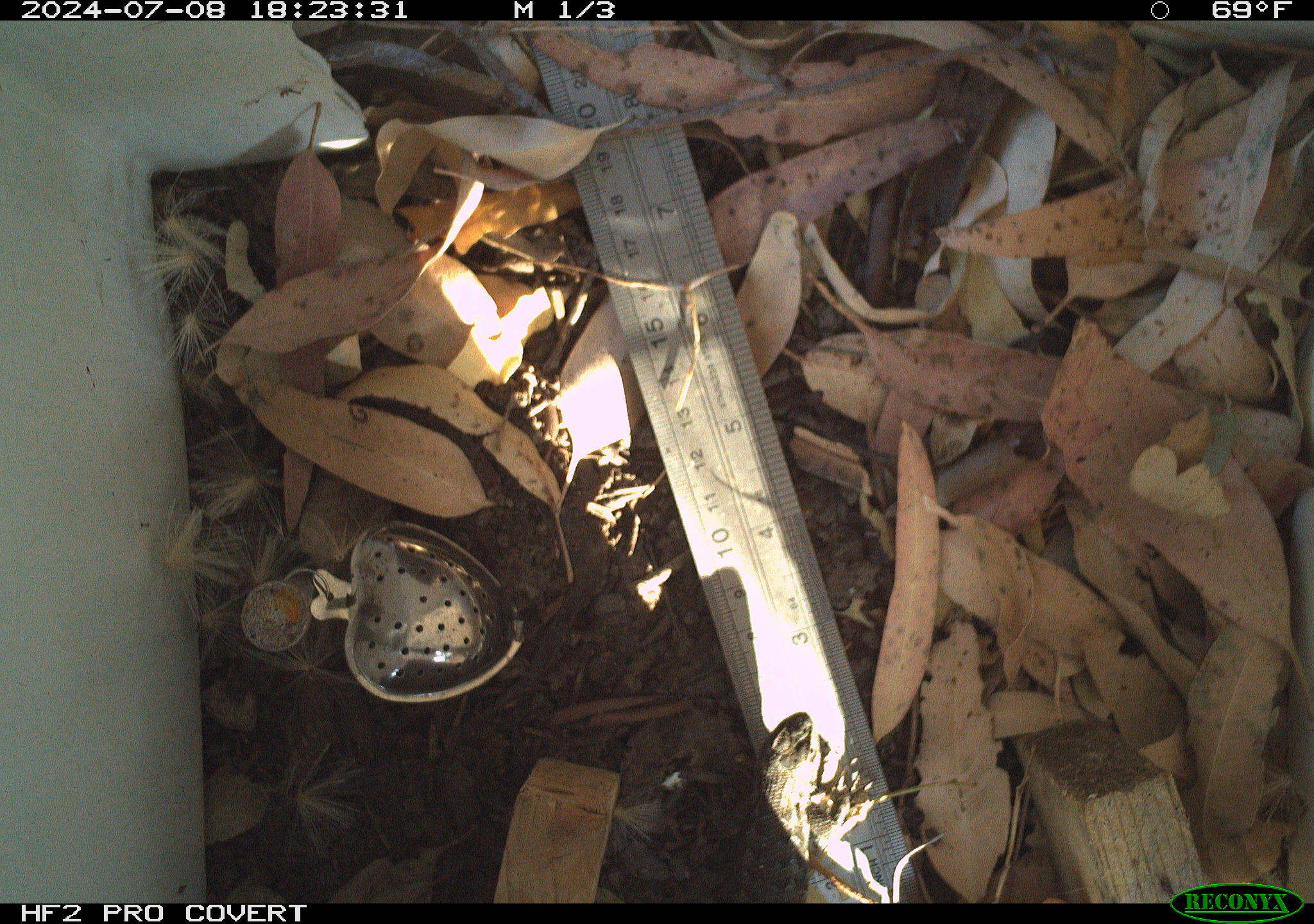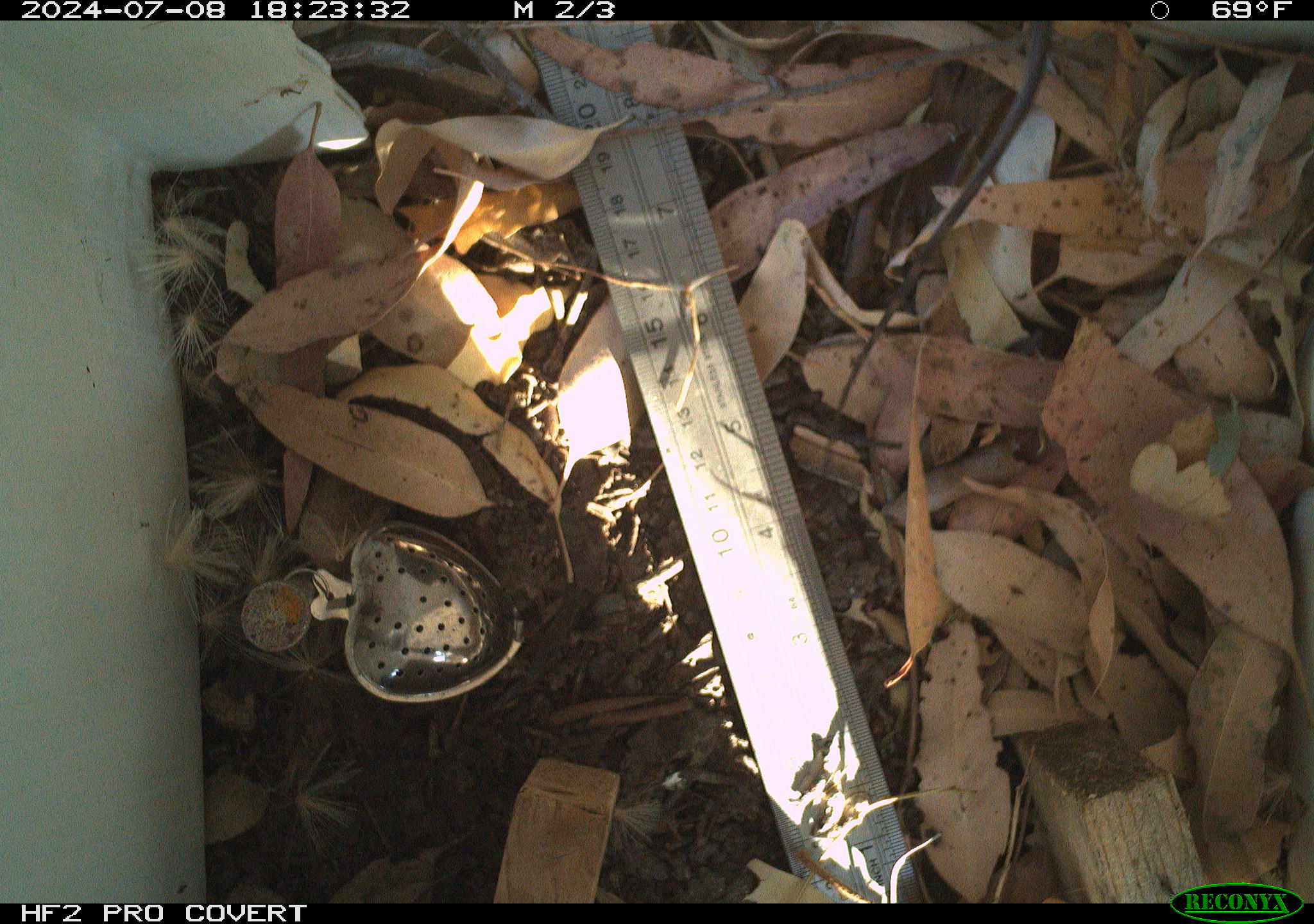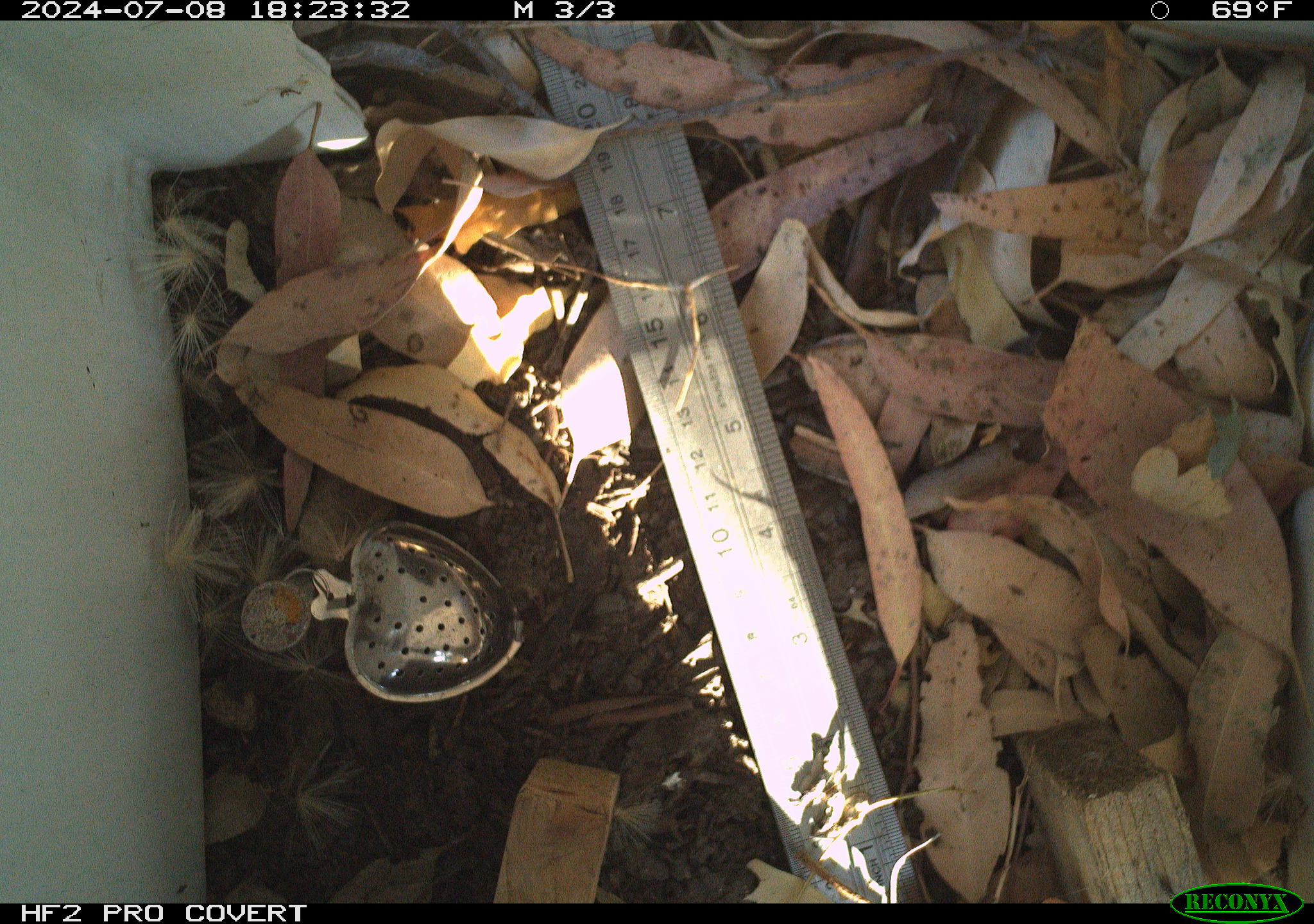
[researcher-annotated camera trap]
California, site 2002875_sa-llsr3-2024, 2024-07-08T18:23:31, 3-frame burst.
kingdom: Animalia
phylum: Chordata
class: Reptilia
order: Squamata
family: Phrynosomatidae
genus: Sceloporus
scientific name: Sceloporus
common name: spiny lizards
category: sceloporus species